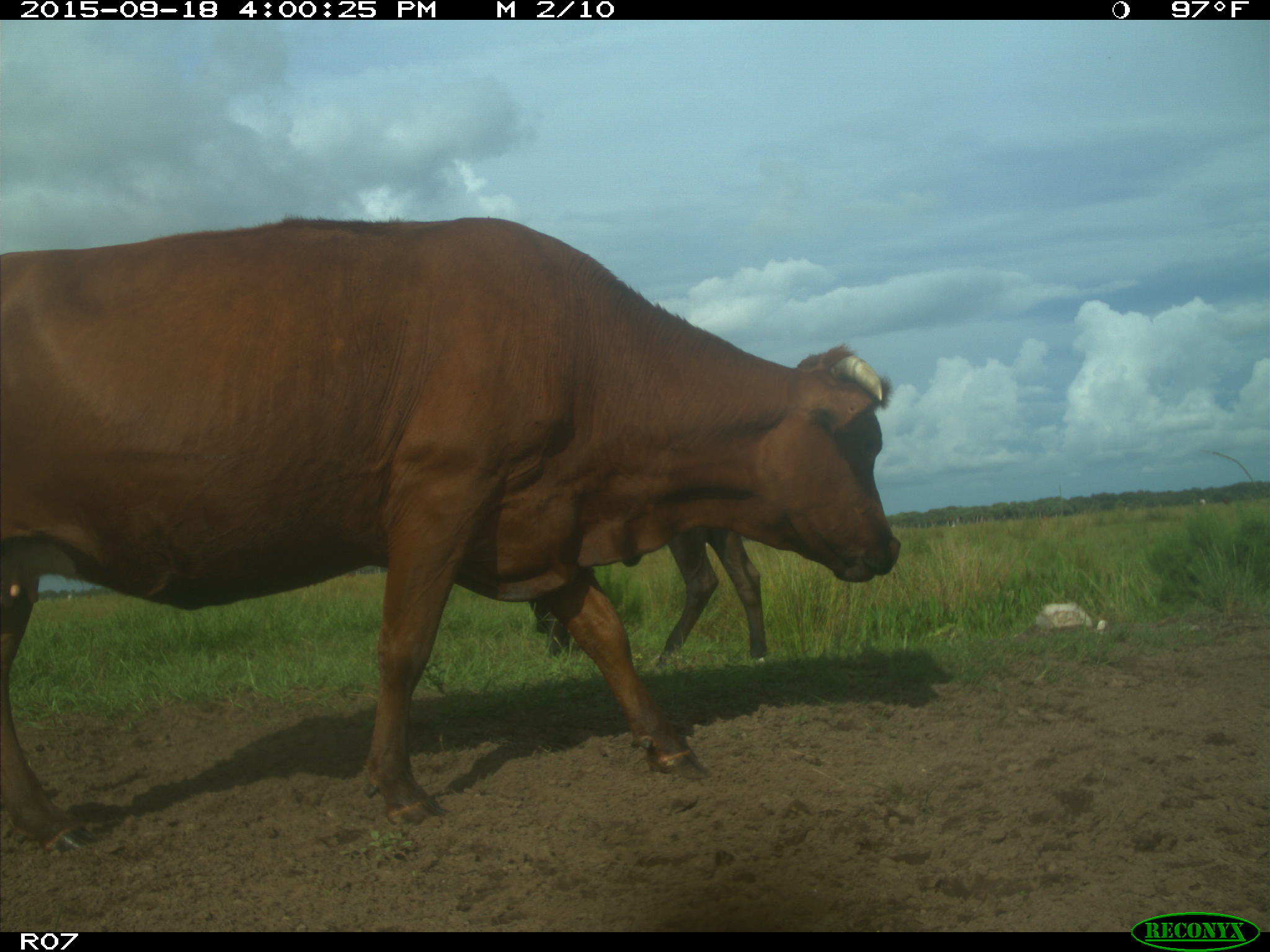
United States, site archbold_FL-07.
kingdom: Animalia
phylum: Chordata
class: Mammalia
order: Artiodactyla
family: Bovidae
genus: Bos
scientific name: Bos taurus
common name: domestic cow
Bos taurus (domestic cow).